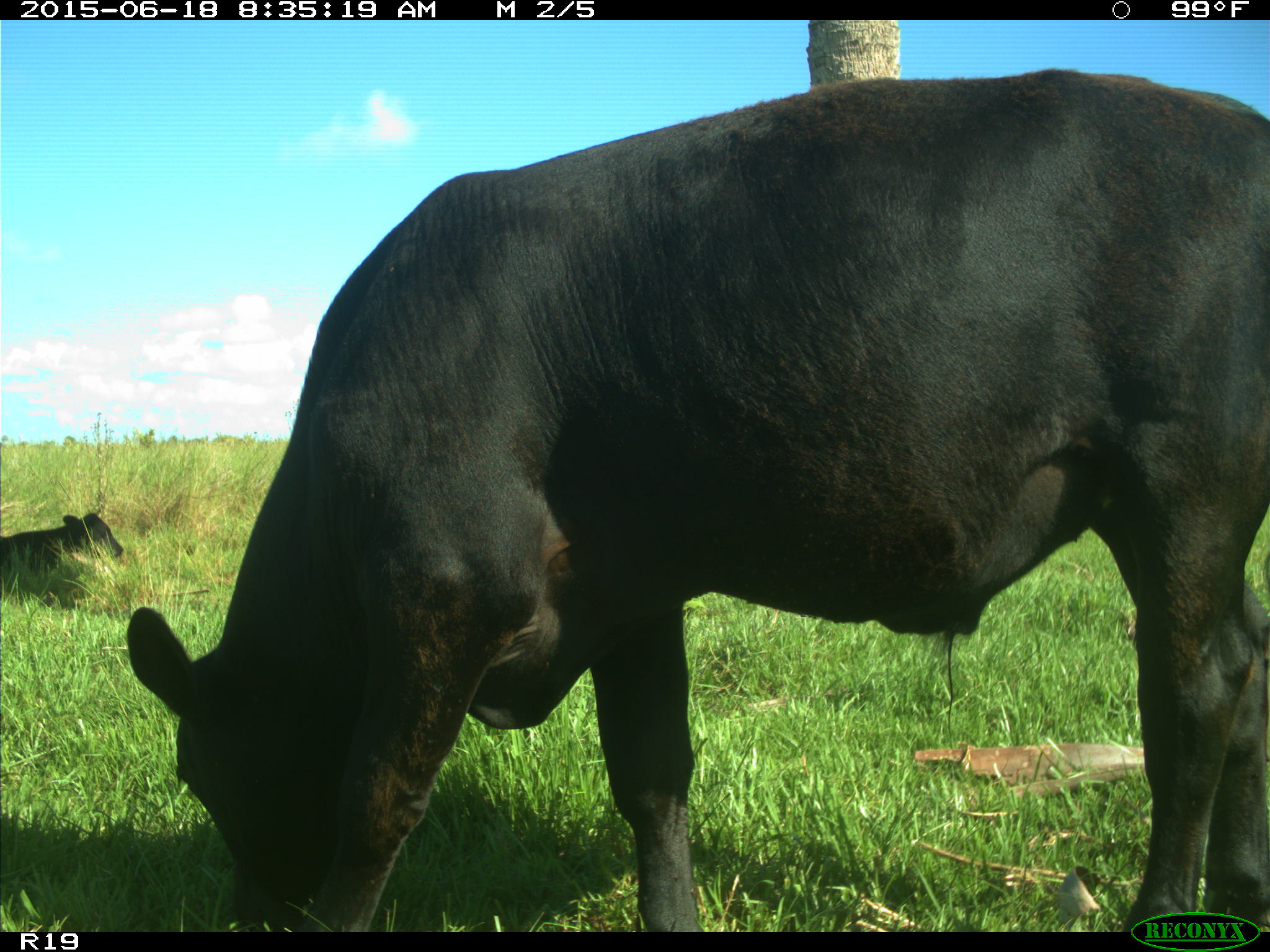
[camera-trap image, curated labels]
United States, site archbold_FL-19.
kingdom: Animalia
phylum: Chordata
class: Mammalia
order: Artiodactyla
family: Bovidae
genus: Bos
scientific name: Bos taurus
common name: domestic cow